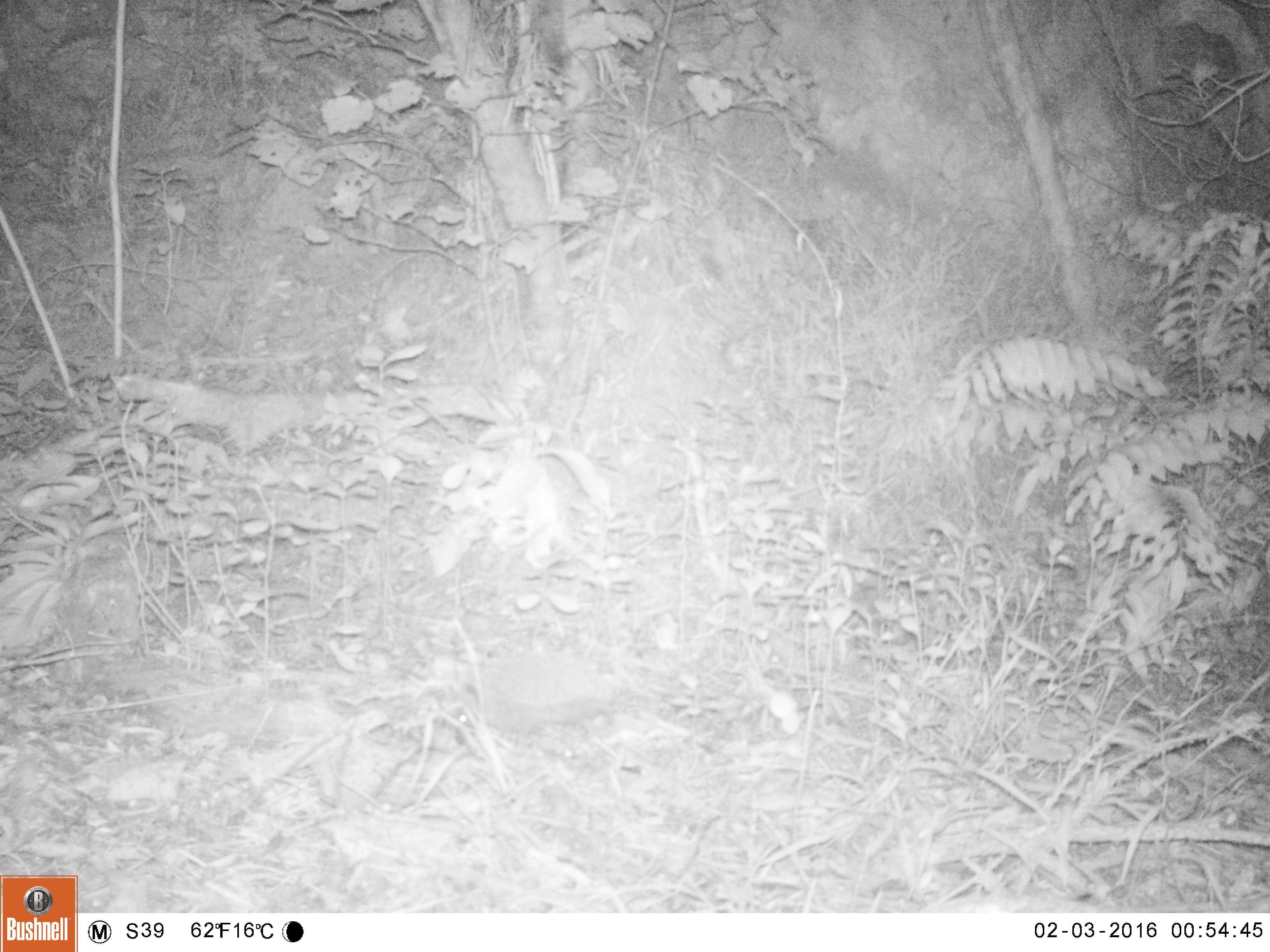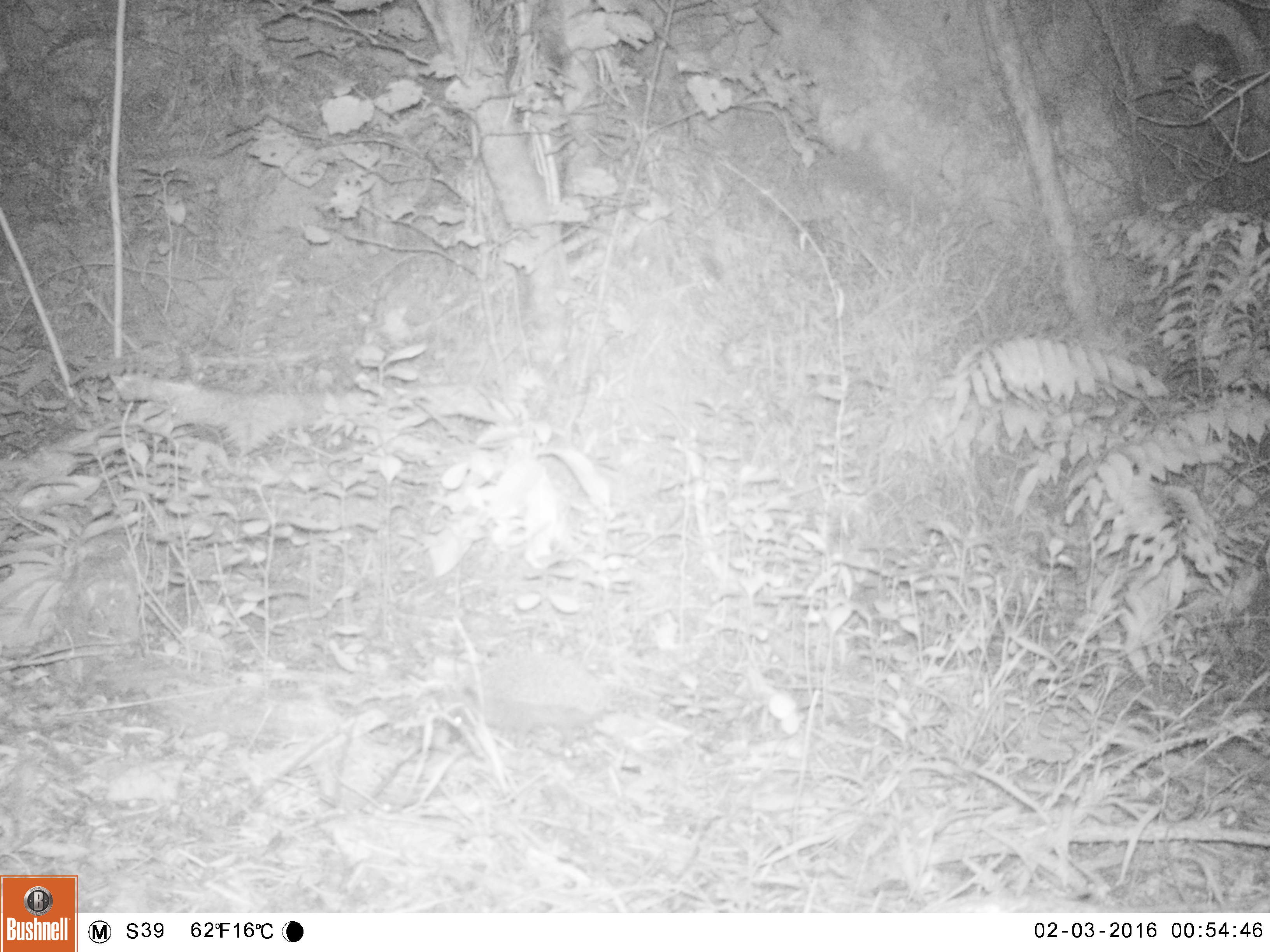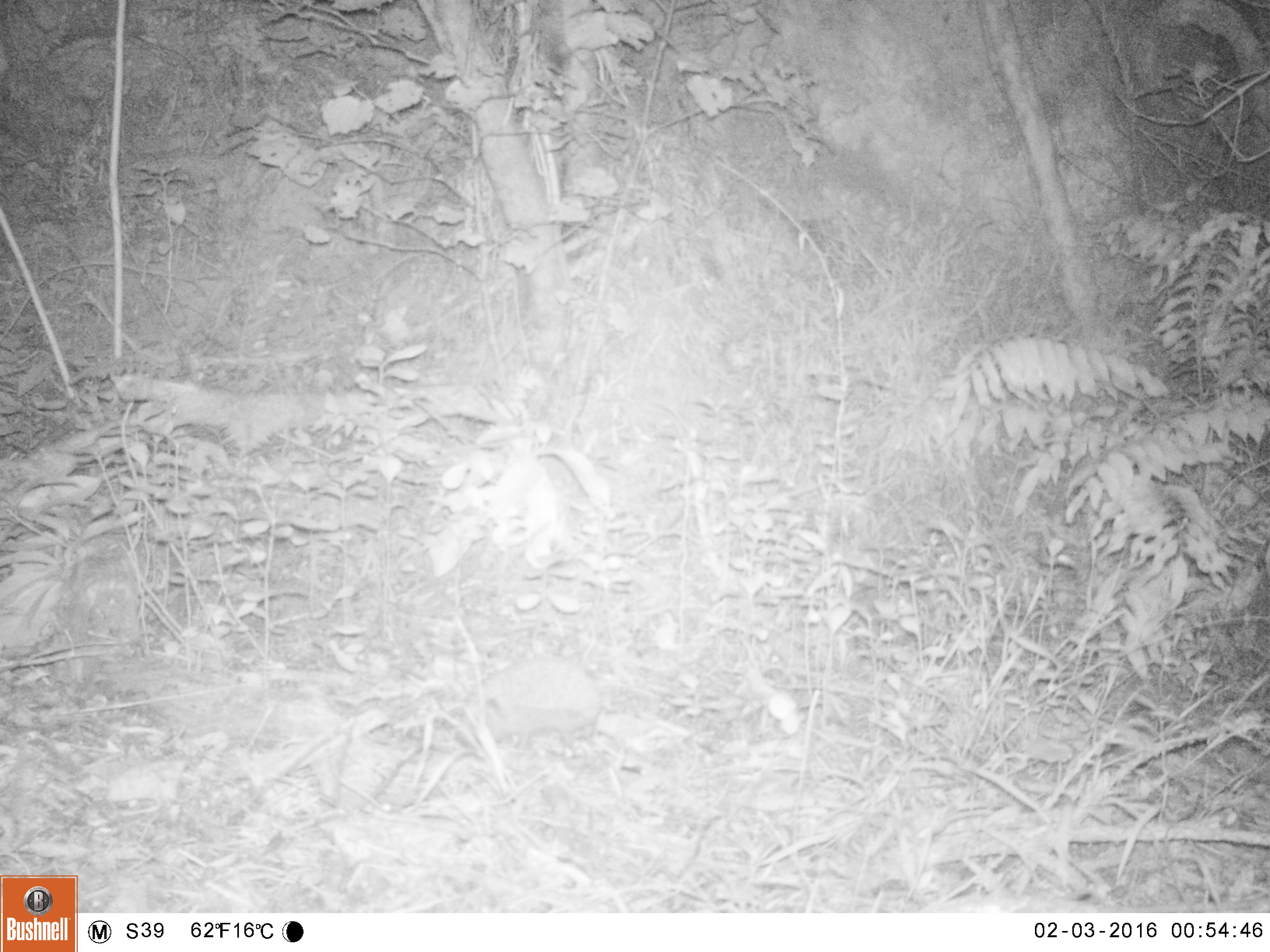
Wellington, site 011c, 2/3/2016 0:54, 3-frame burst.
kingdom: Animalia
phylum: Chordata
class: Mammalia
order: Eulipotyphla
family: Erinaceidae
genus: Erinaceus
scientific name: Erinaceus europaeus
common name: hedgehog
Hedgehog (Erinaceus europaeus).